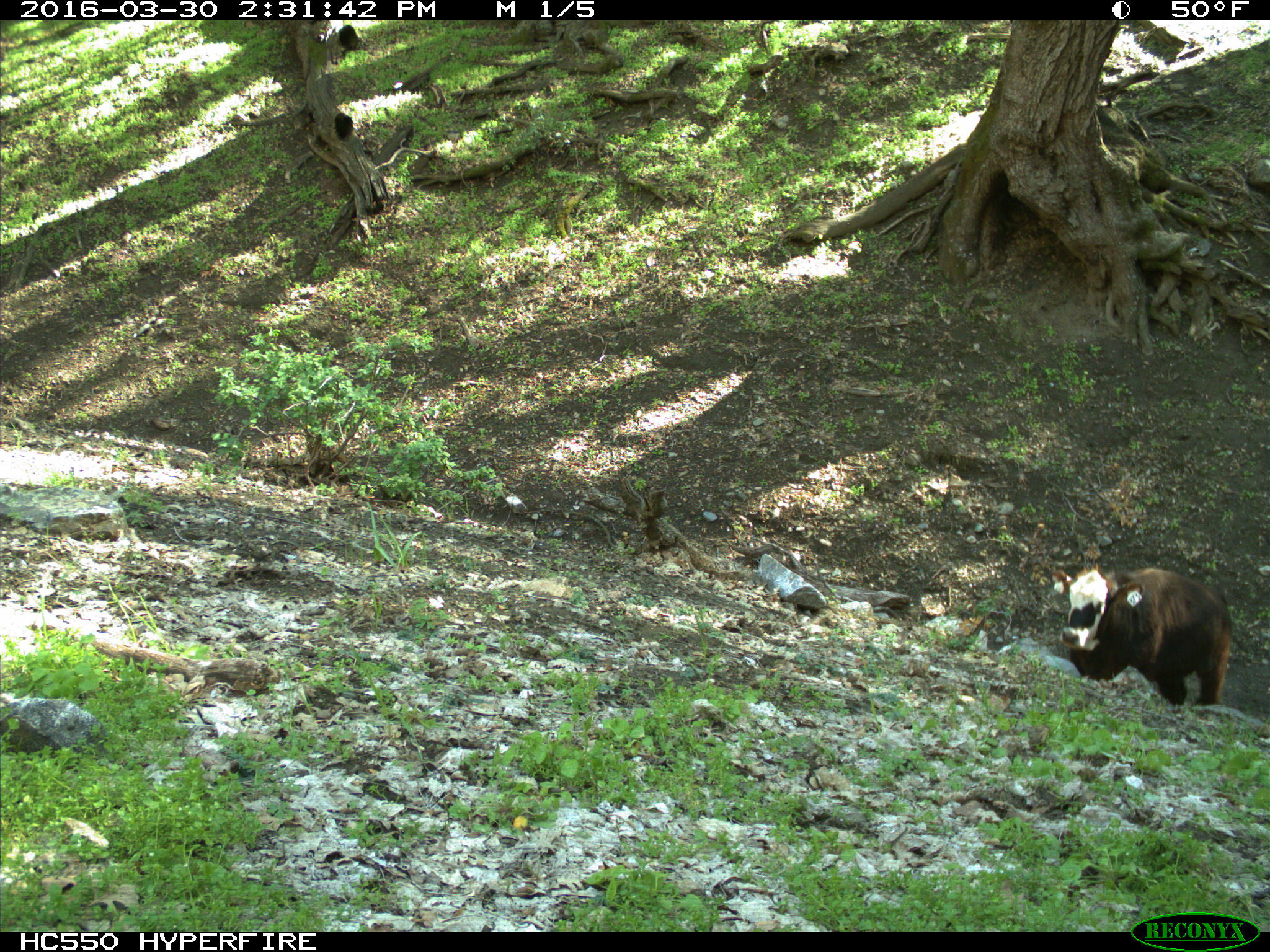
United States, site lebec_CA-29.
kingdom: Animalia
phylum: Chordata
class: Mammalia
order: Artiodactyla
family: Bovidae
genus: Bos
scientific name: Bos taurus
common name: domestic cow